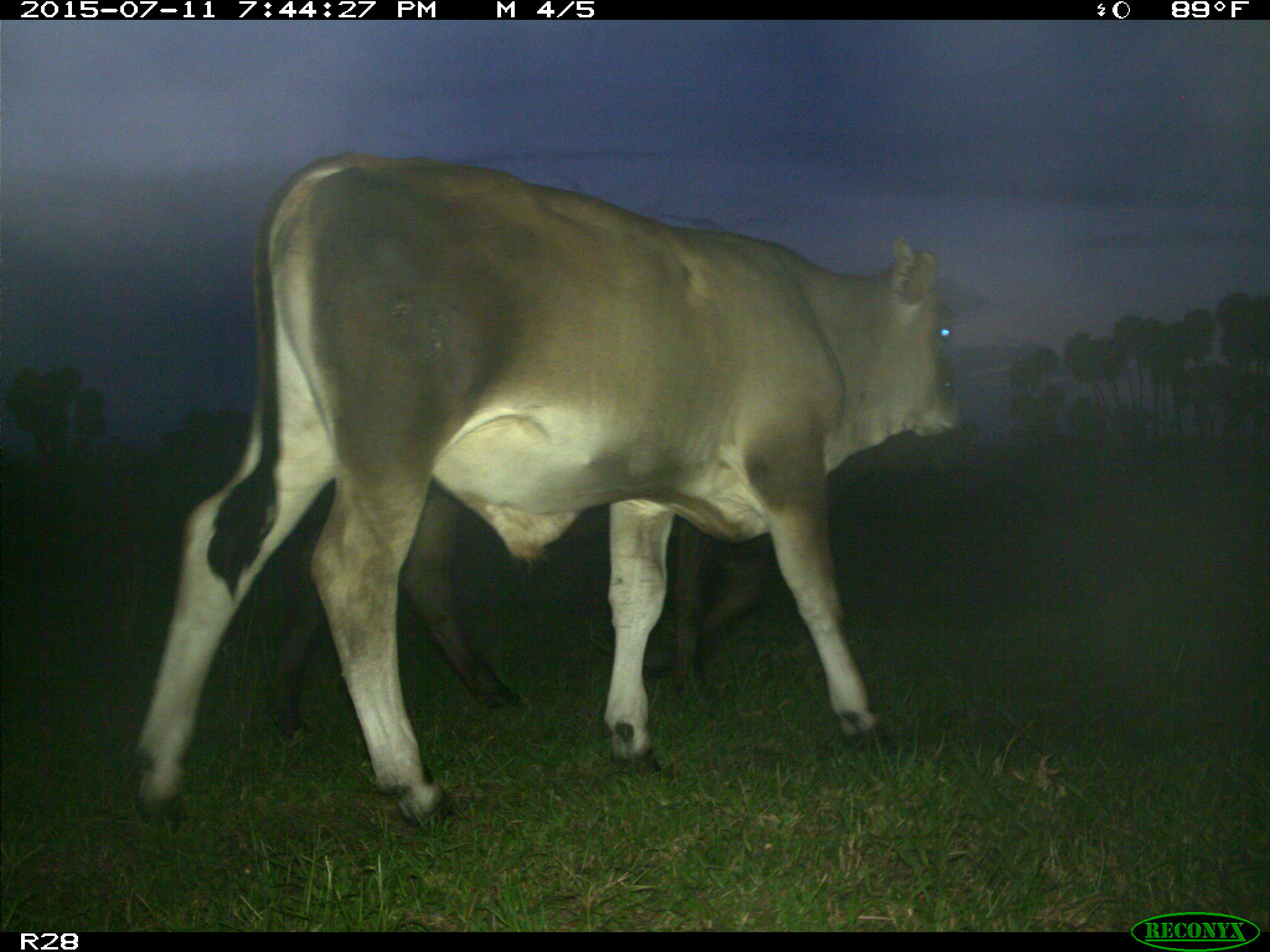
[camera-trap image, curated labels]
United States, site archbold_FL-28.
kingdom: Animalia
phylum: Chordata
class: Mammalia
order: Artiodactyla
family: Bovidae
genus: Bos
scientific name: Bos taurus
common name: domestic cow